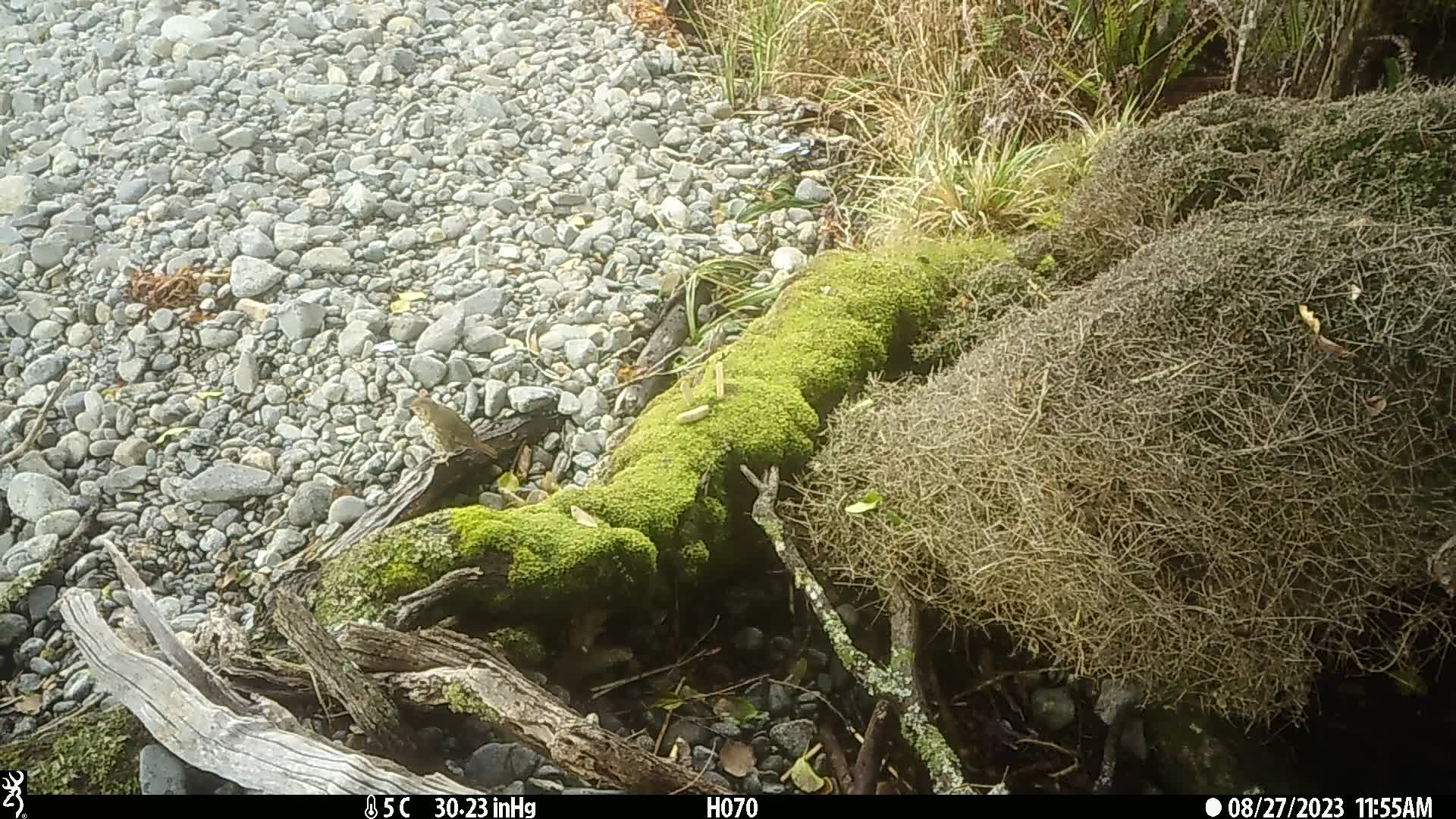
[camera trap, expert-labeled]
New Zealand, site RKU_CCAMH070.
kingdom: Animalia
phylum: Chordata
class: Aves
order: Passeriformes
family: Turdidae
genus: Turdus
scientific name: Turdus philomelos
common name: song thrush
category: thrush